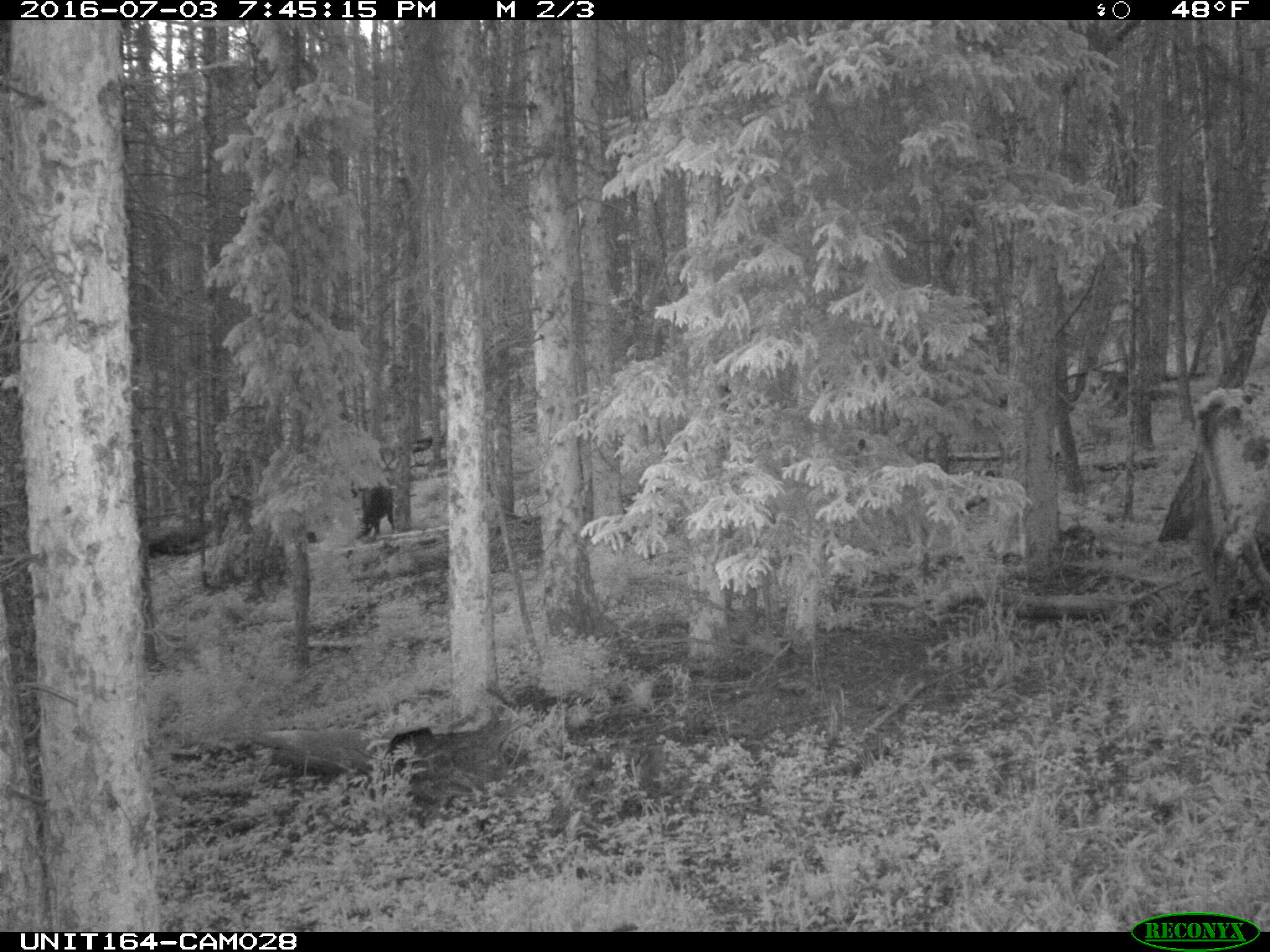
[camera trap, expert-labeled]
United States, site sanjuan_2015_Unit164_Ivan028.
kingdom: Animalia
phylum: Chordata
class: Mammalia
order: Artiodactyla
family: Bovidae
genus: Bos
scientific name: Bos taurus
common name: domestic cow